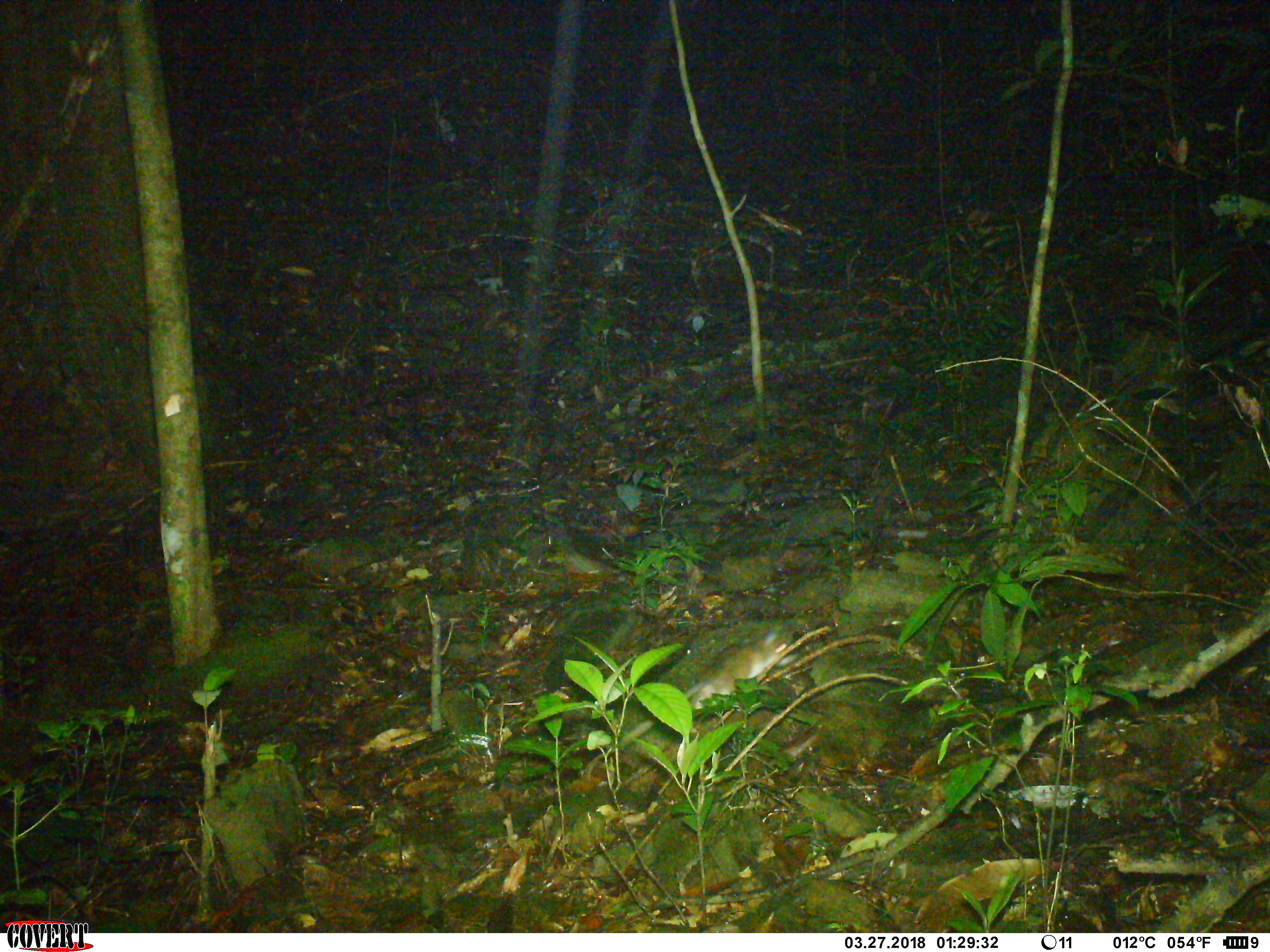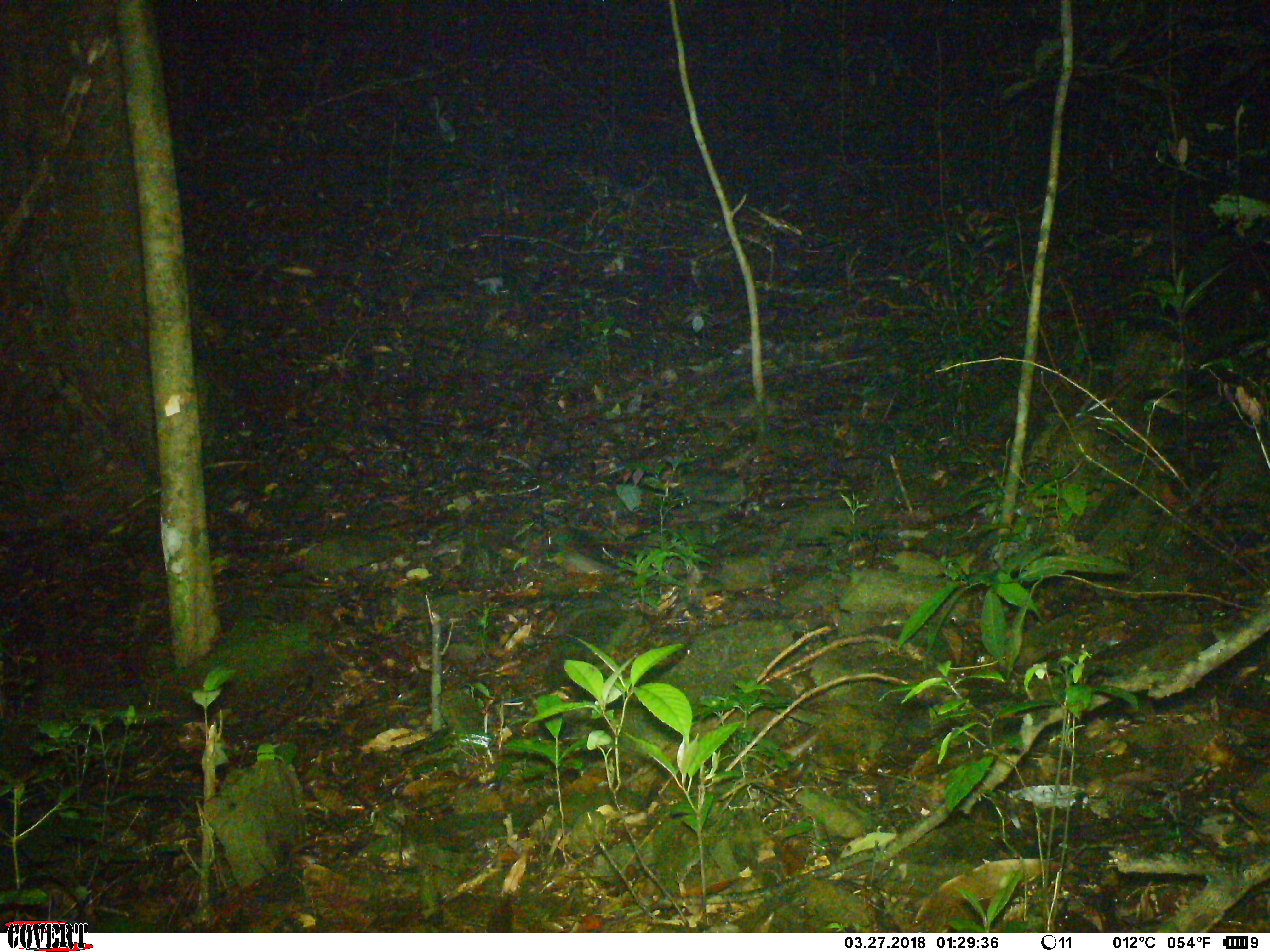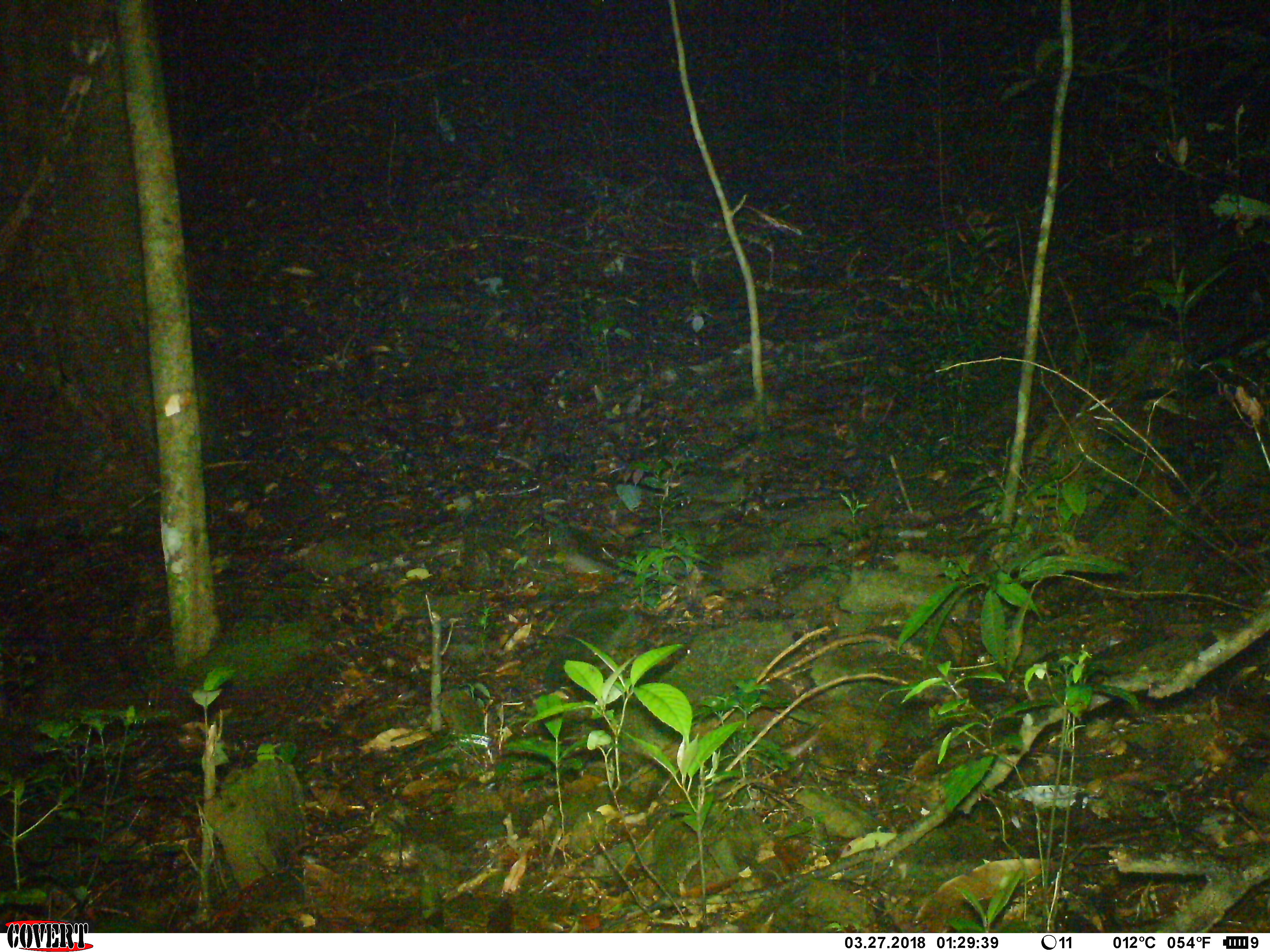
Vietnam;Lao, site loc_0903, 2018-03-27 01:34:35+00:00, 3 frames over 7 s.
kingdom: Animalia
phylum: Chordata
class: Mammalia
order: Rodentia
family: Muridae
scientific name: Muridae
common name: old-world mice and rats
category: unidentified murid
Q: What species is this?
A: Unidentified murid (old-world mice and rats) (Muridae).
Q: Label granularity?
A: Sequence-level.